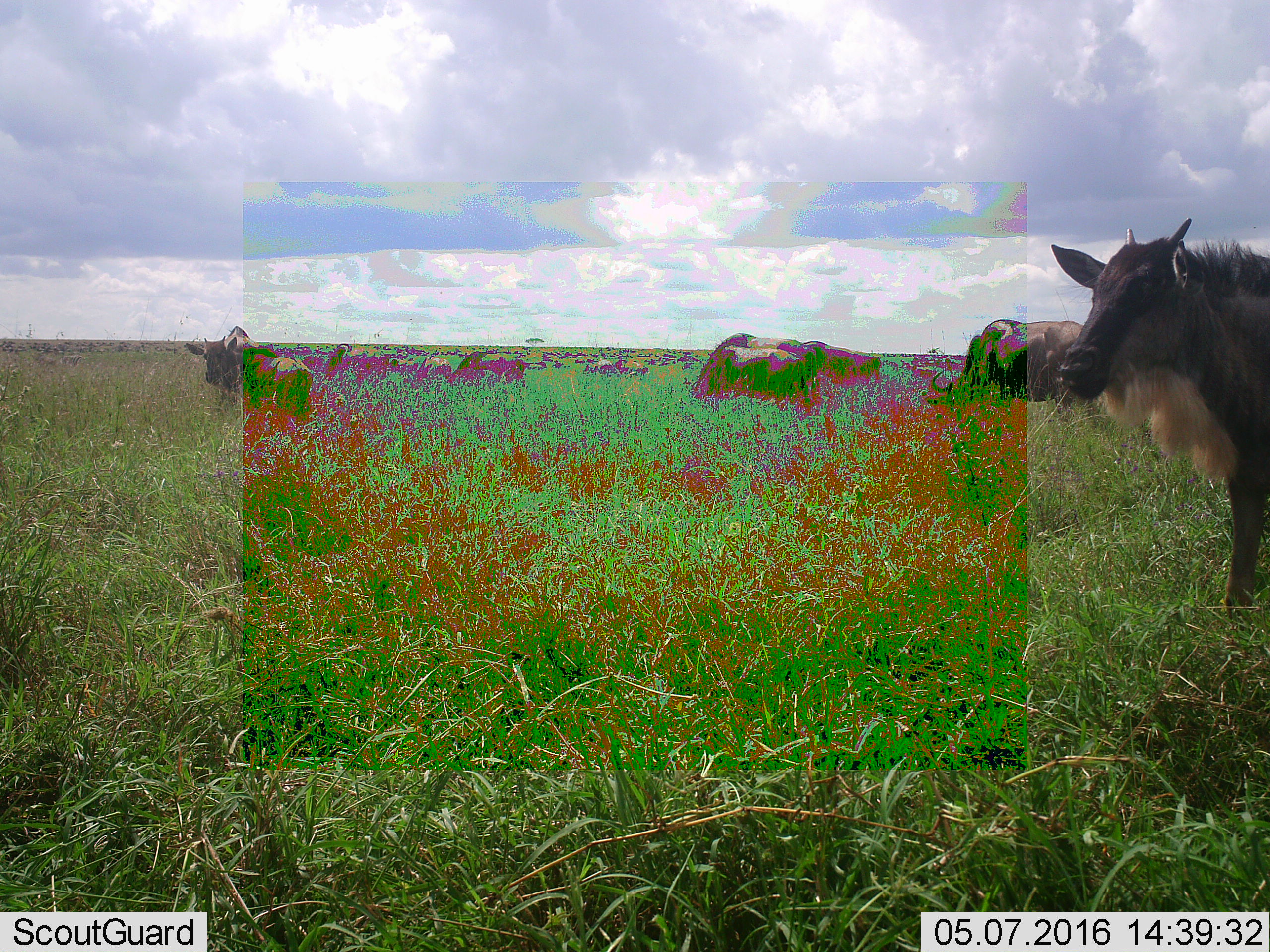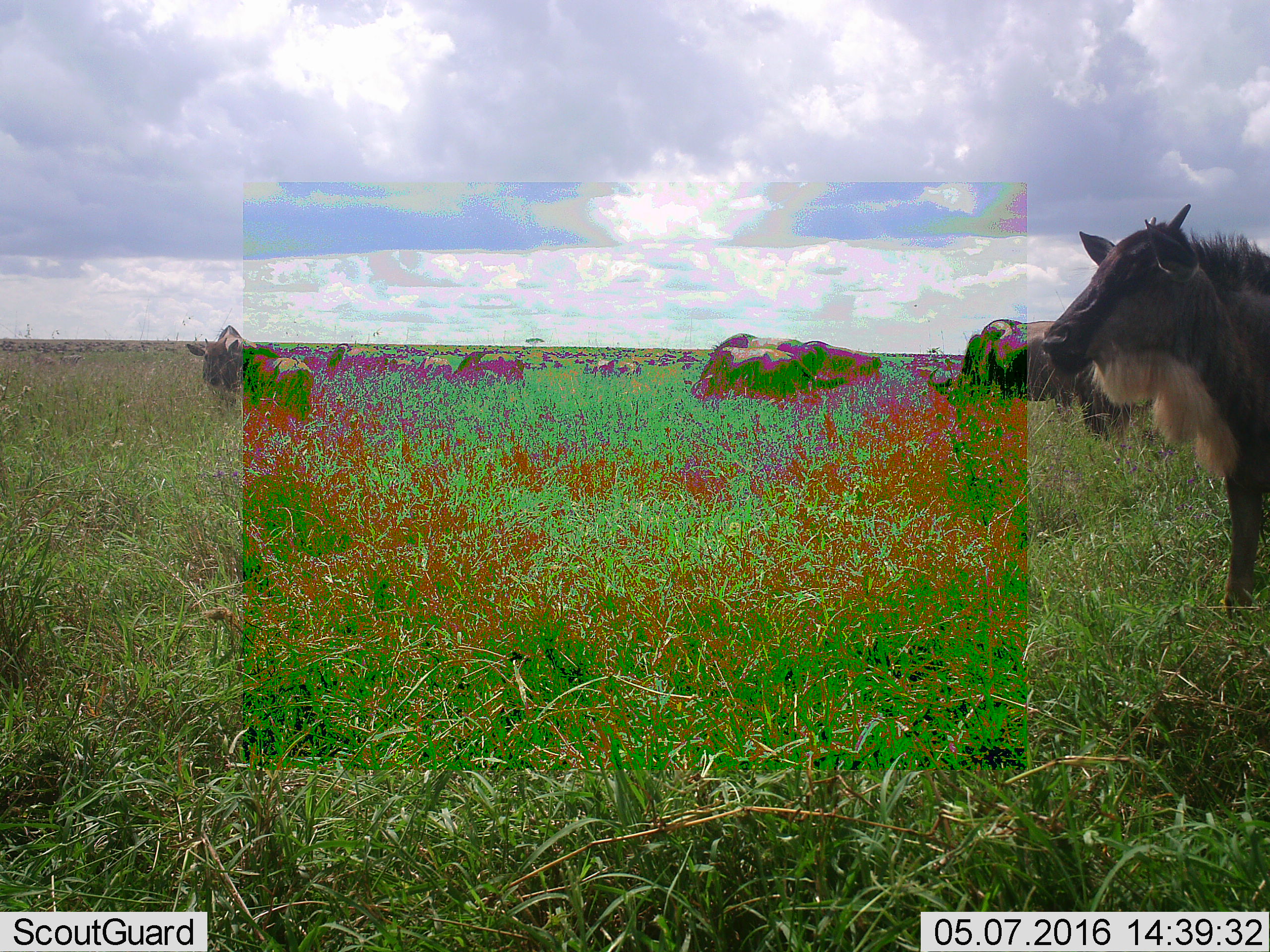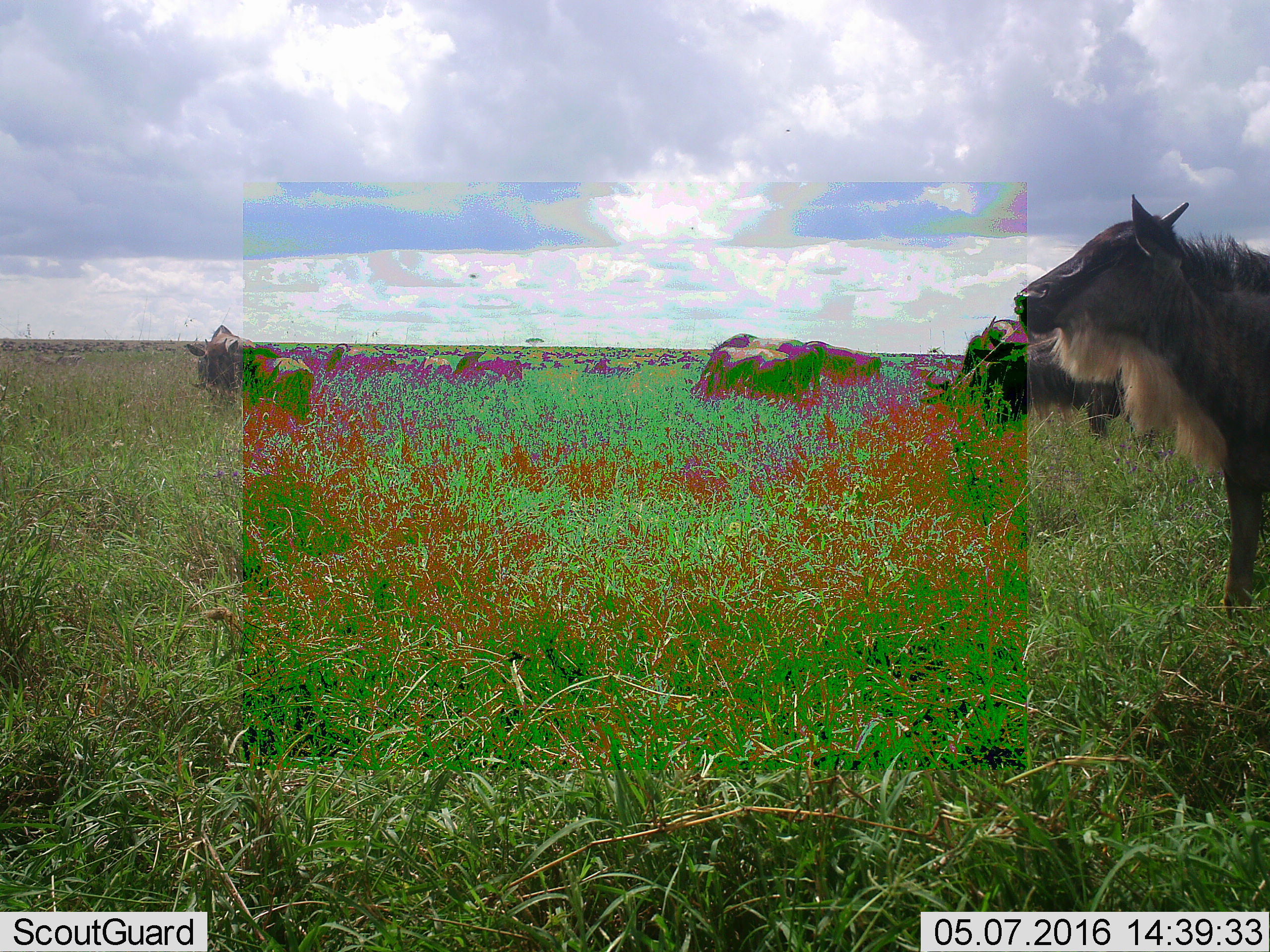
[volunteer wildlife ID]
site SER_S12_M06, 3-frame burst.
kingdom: Animalia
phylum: Chordata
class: Mammalia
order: Artiodactyla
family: Bovidae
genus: Tragelaphus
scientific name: Tragelaphus oryx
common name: eland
Eland (Tragelaphus oryx), count 8. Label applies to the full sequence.